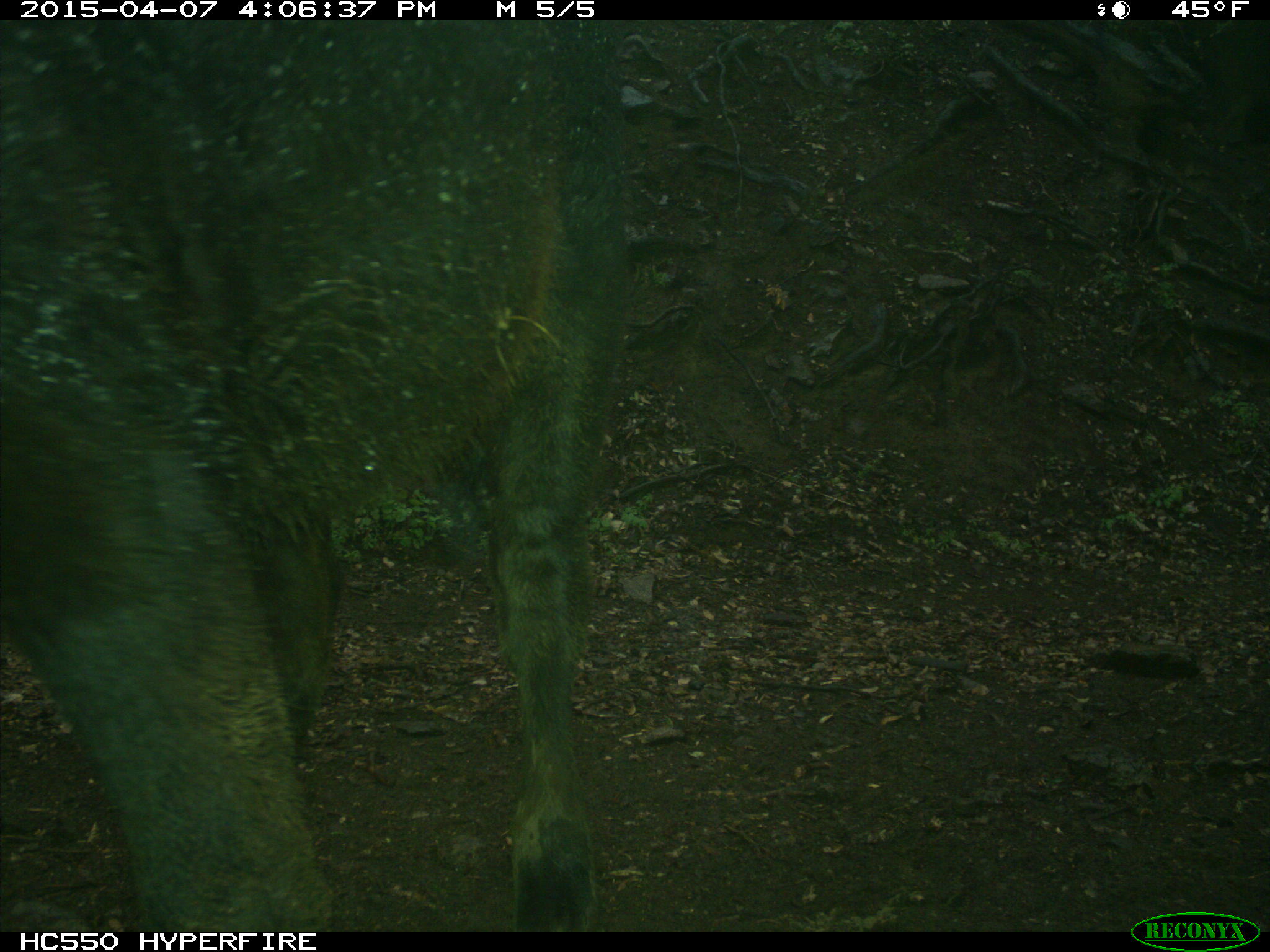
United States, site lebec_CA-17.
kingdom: Animalia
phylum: Chordata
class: Mammalia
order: Artiodactyla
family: Bovidae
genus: Bos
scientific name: Bos taurus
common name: domestic cow